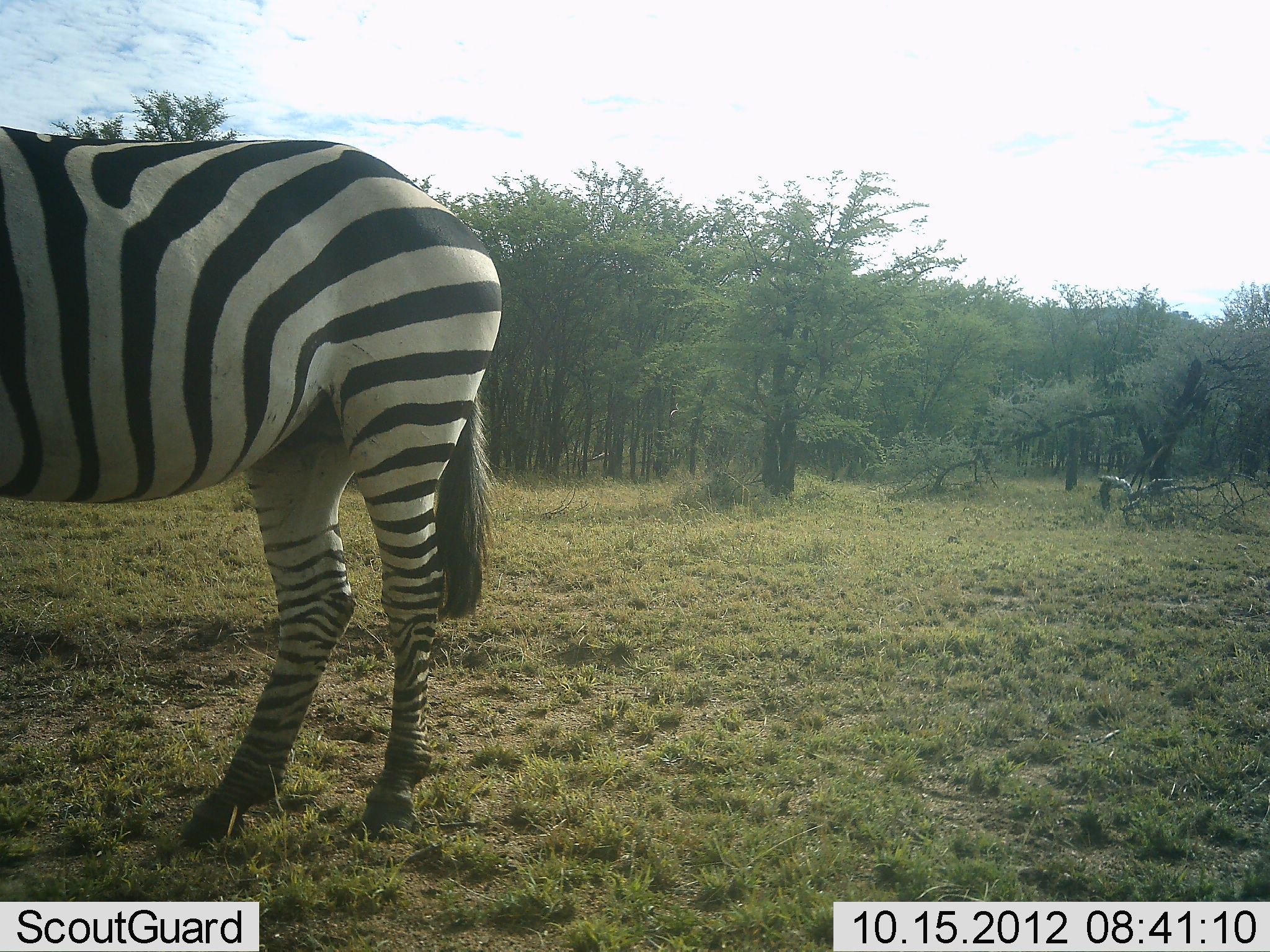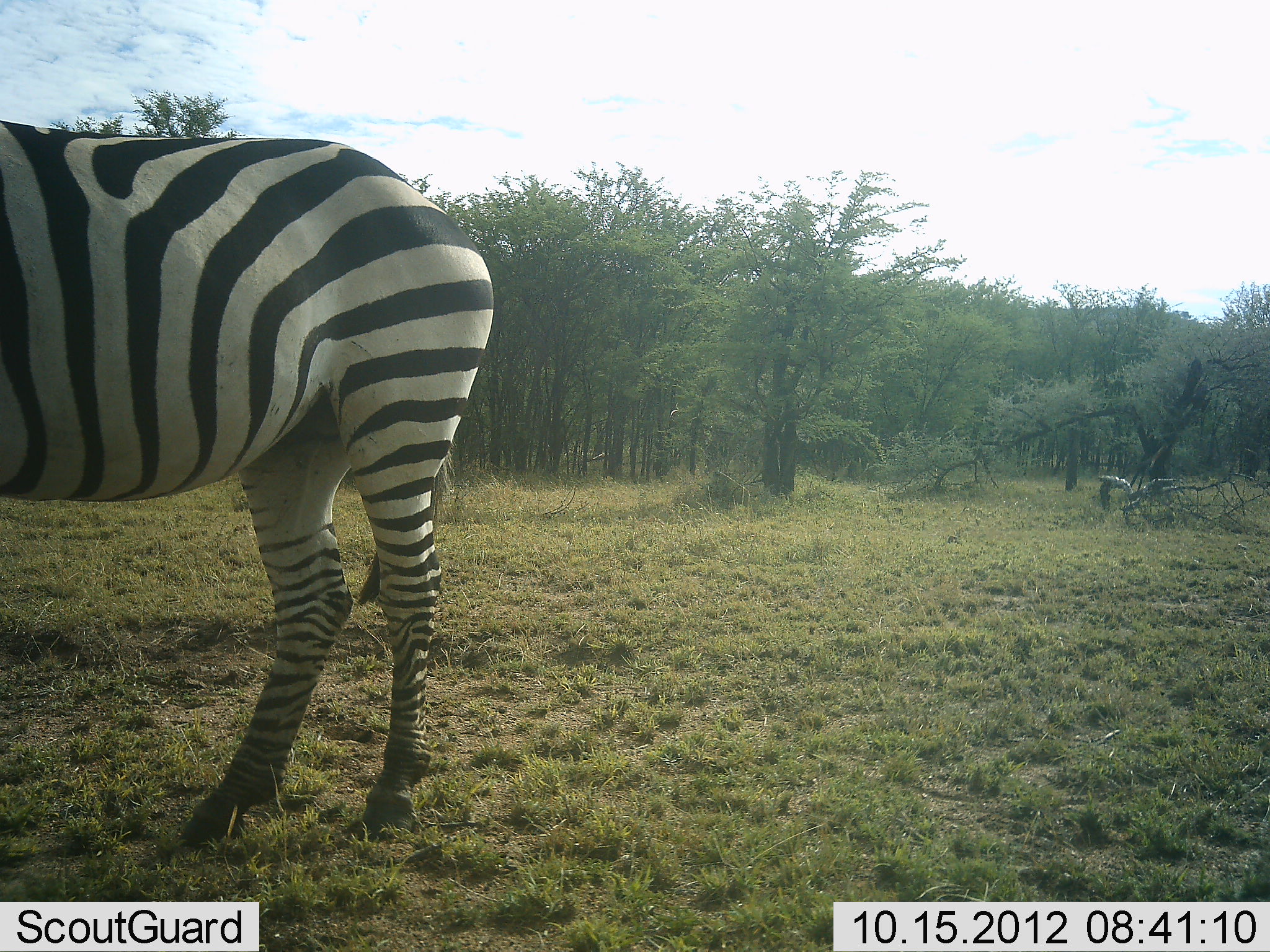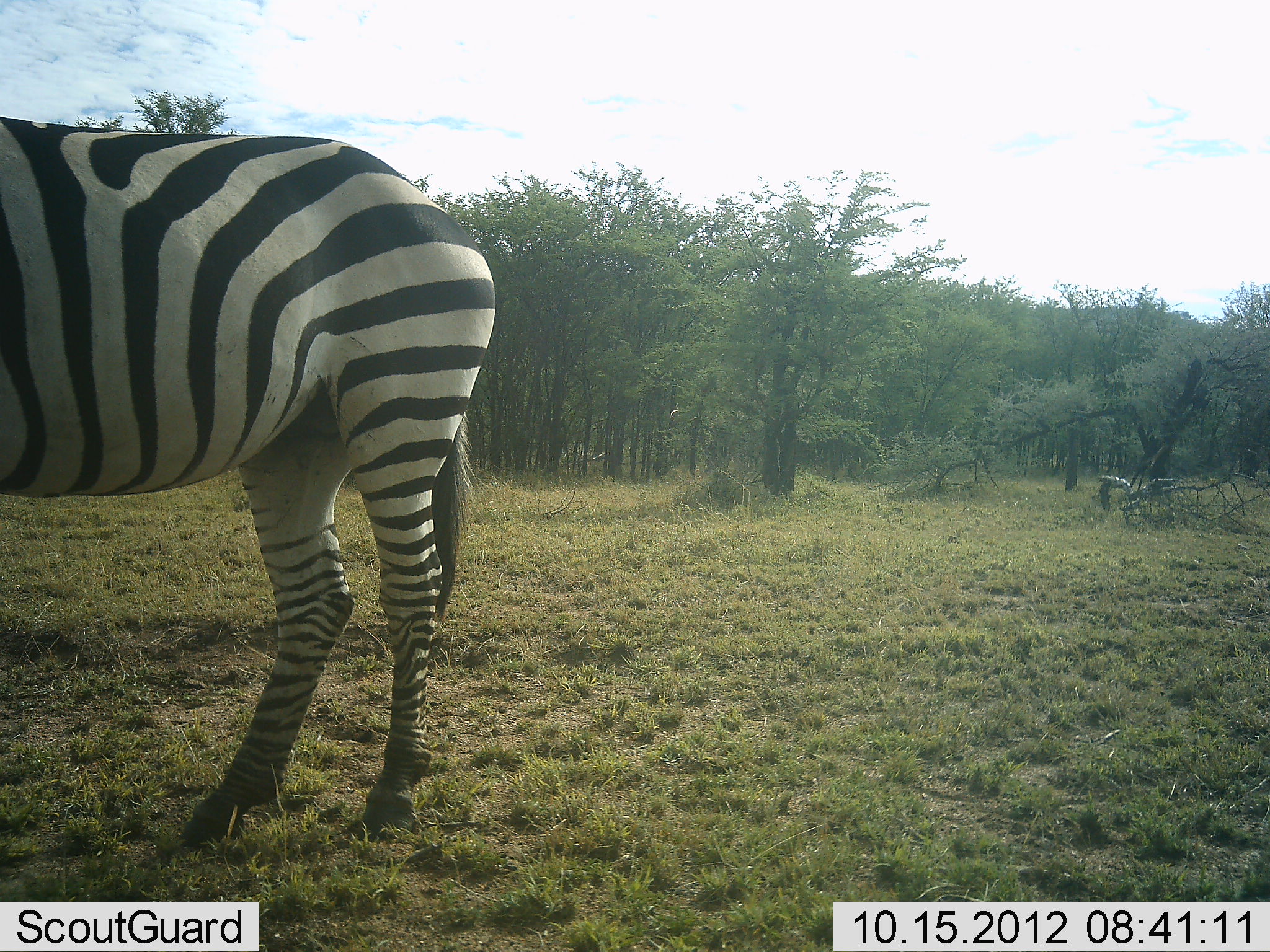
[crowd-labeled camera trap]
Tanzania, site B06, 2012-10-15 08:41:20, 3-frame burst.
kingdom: Animalia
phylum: Chordata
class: Mammalia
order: Perissodactyla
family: Equidae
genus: Equus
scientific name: Equus quagga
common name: plains zebra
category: zebra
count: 1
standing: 100%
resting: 0%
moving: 0%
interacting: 0%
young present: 0%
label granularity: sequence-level